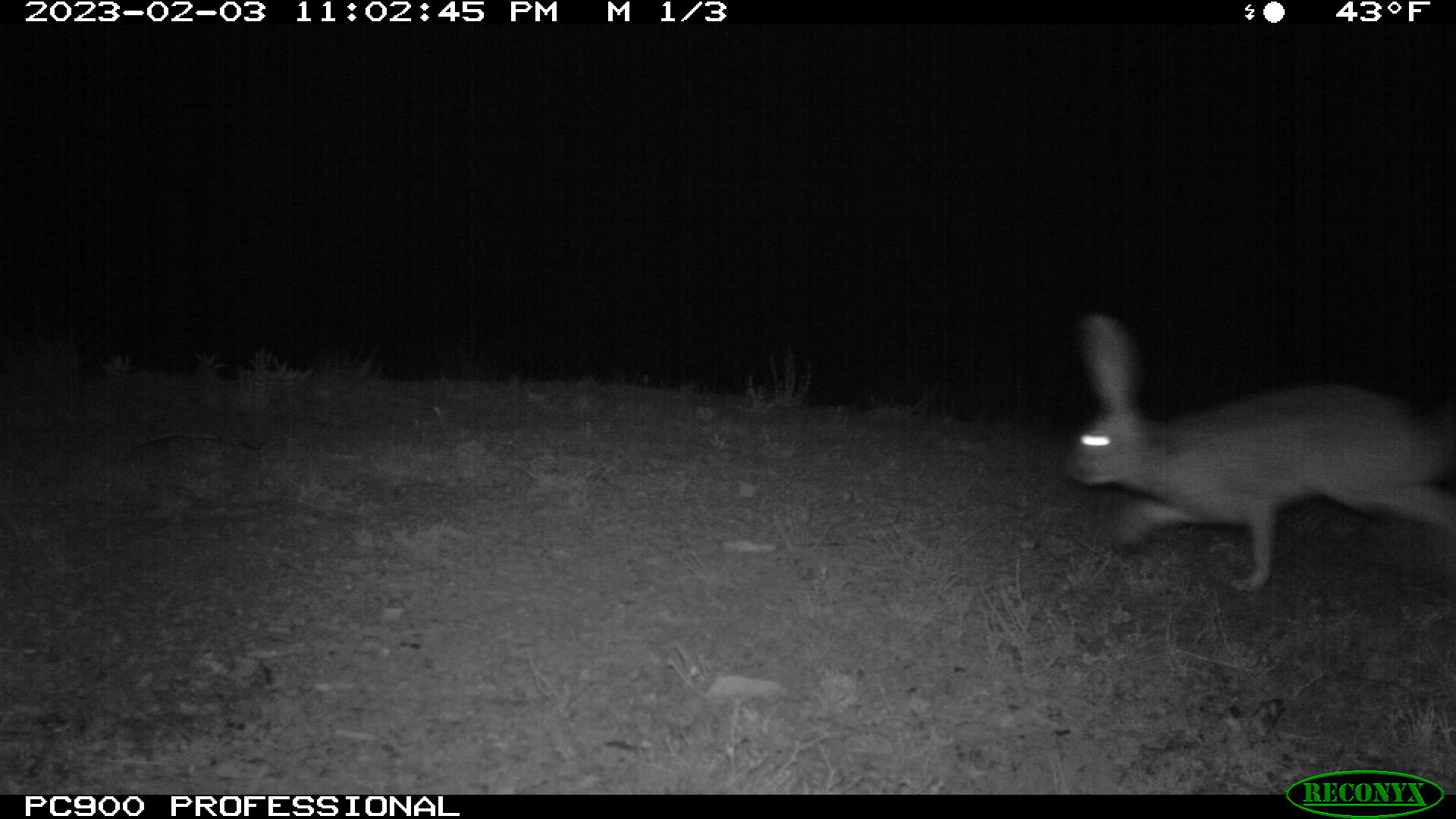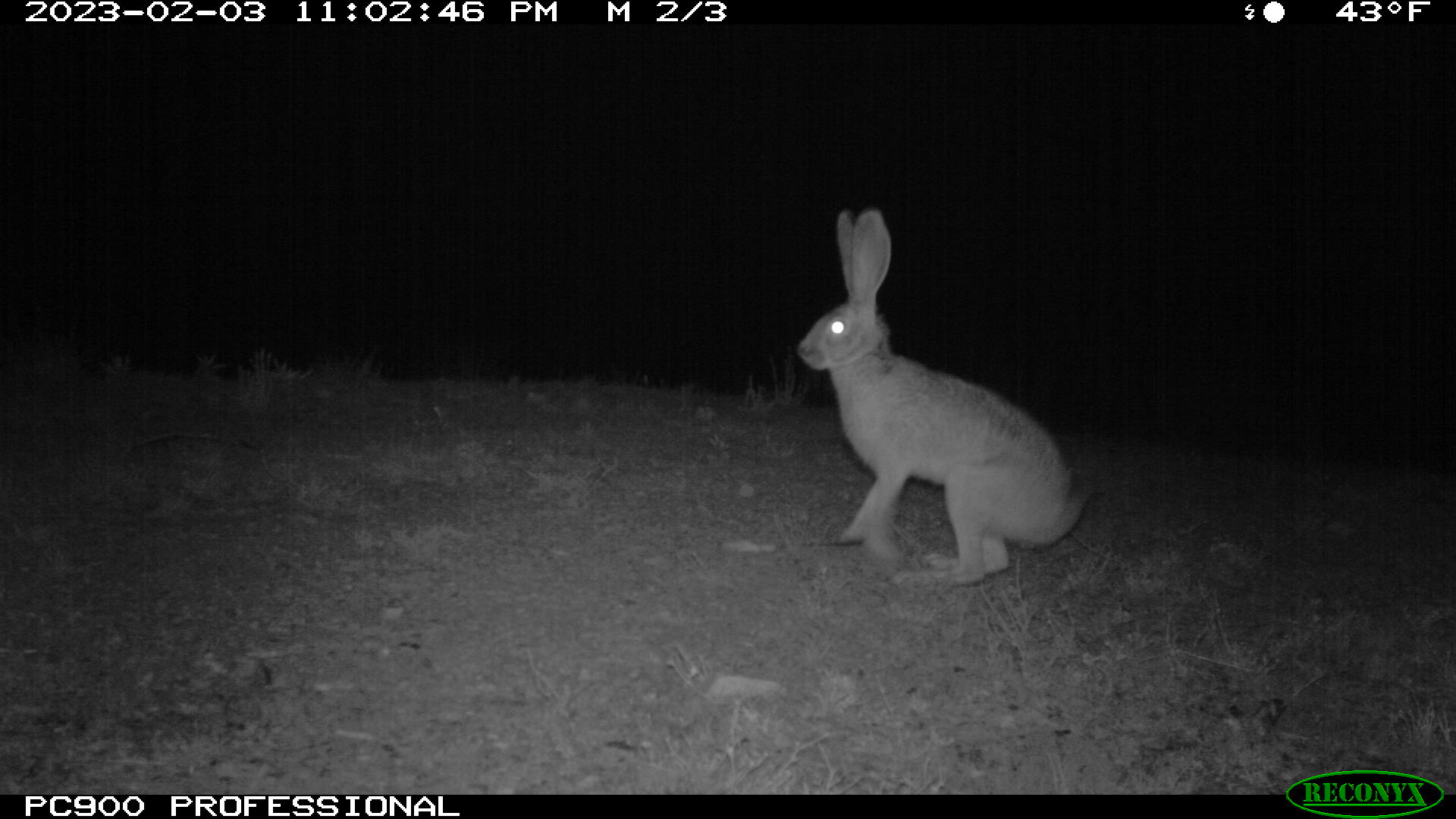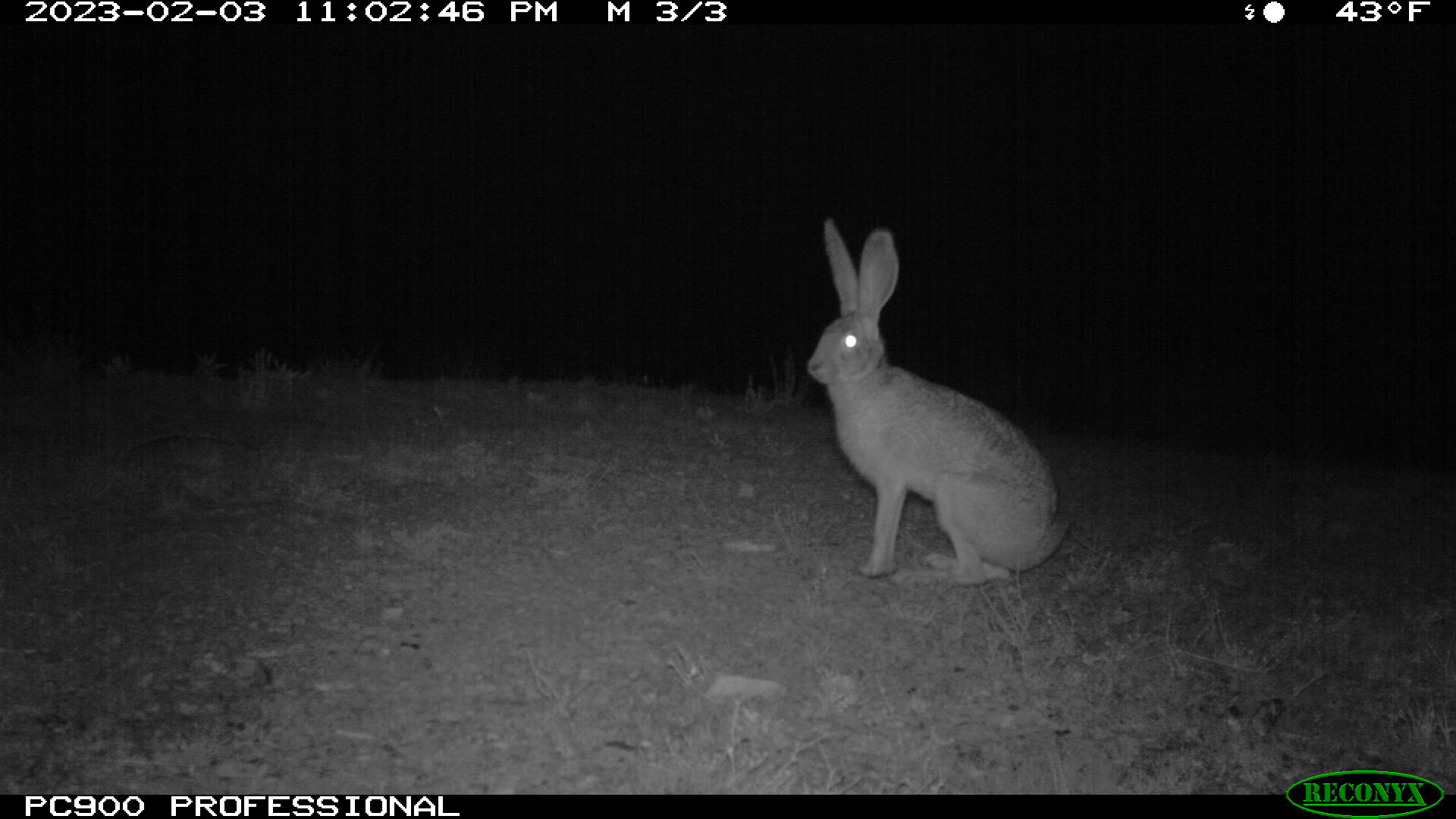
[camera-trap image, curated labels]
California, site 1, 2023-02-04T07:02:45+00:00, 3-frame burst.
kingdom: Animalia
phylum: Chordata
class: Mammalia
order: Lagomorpha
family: Leporidae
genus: Lepus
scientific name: Lepus californicus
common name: black-tailed jackrabbit